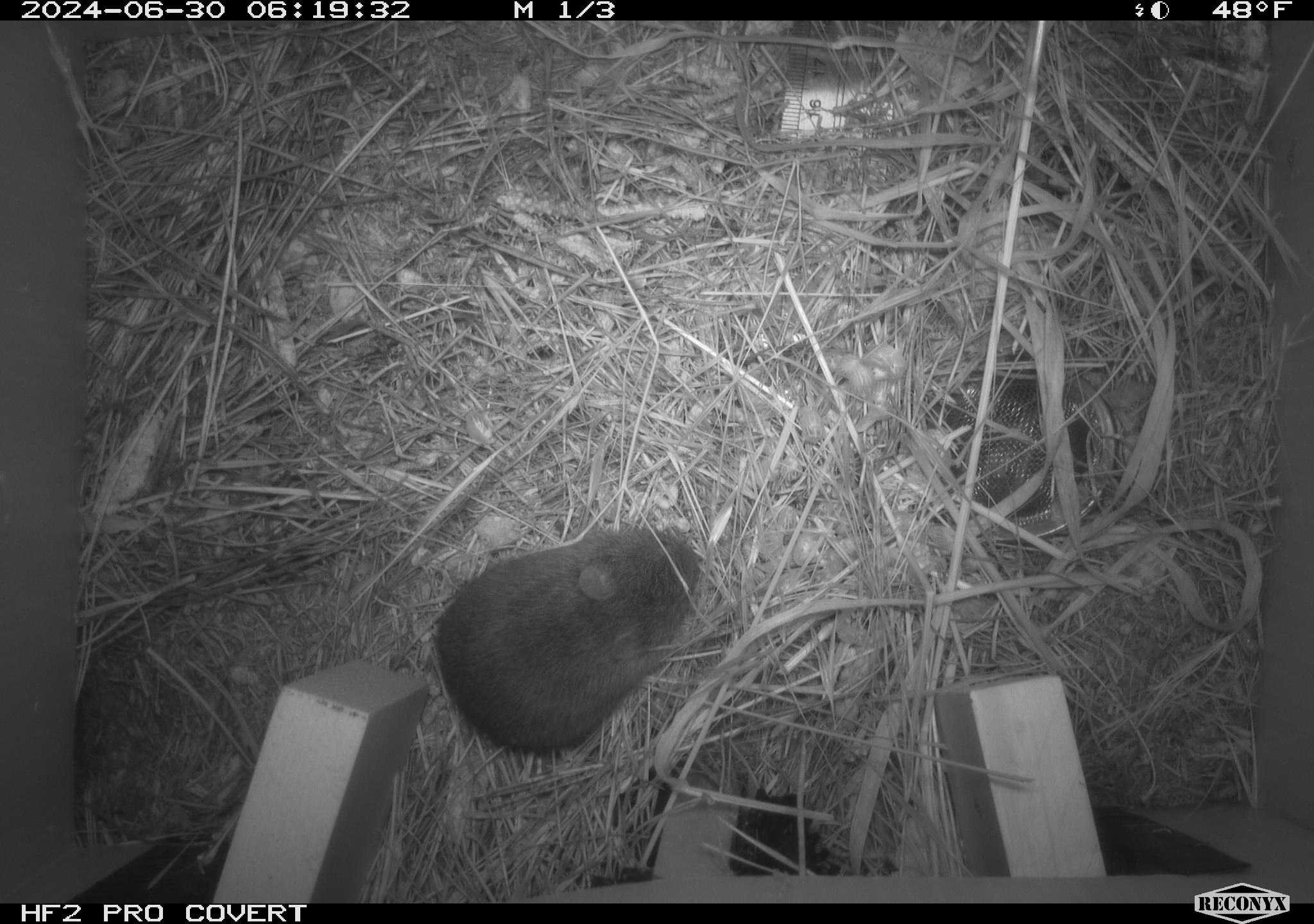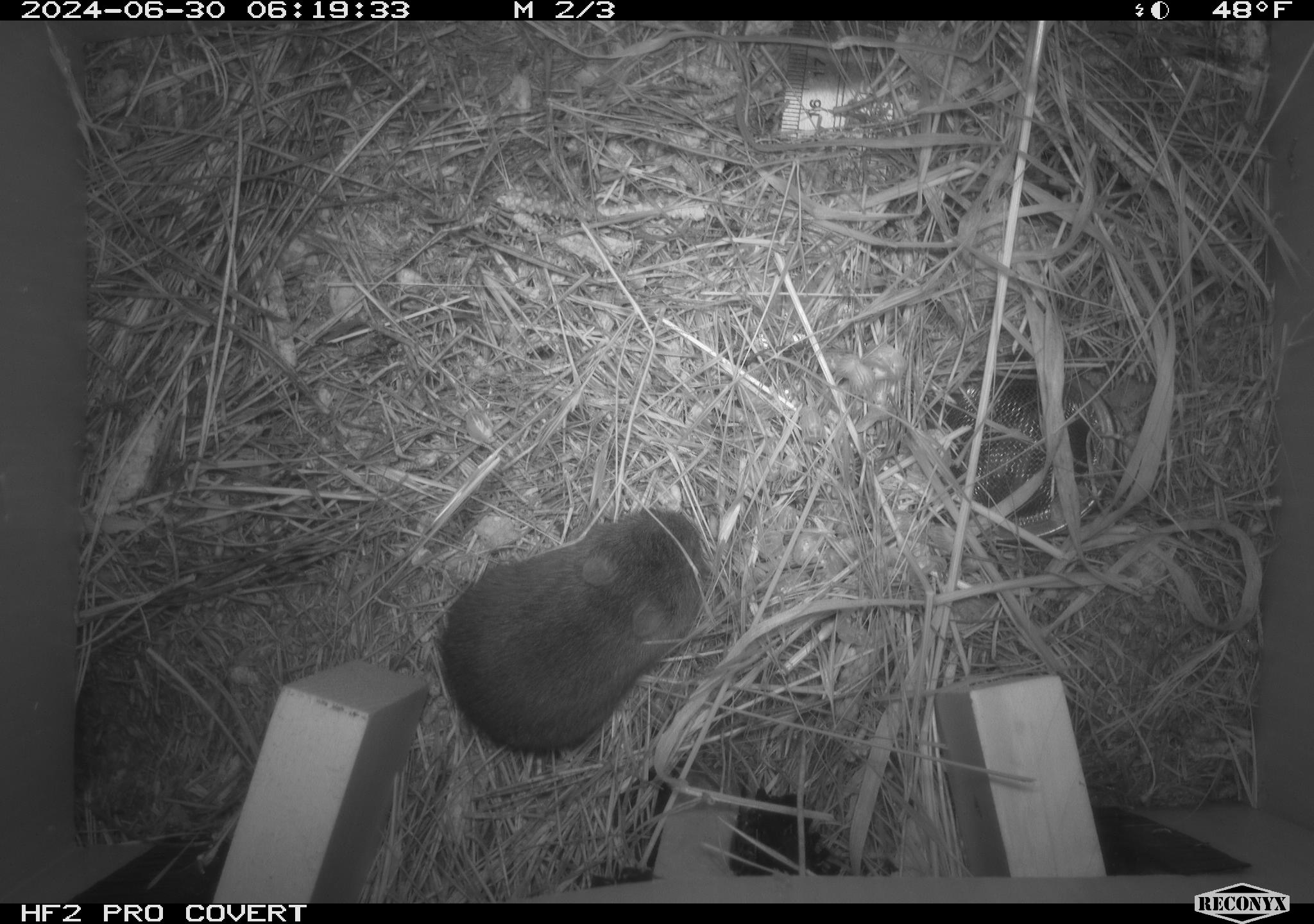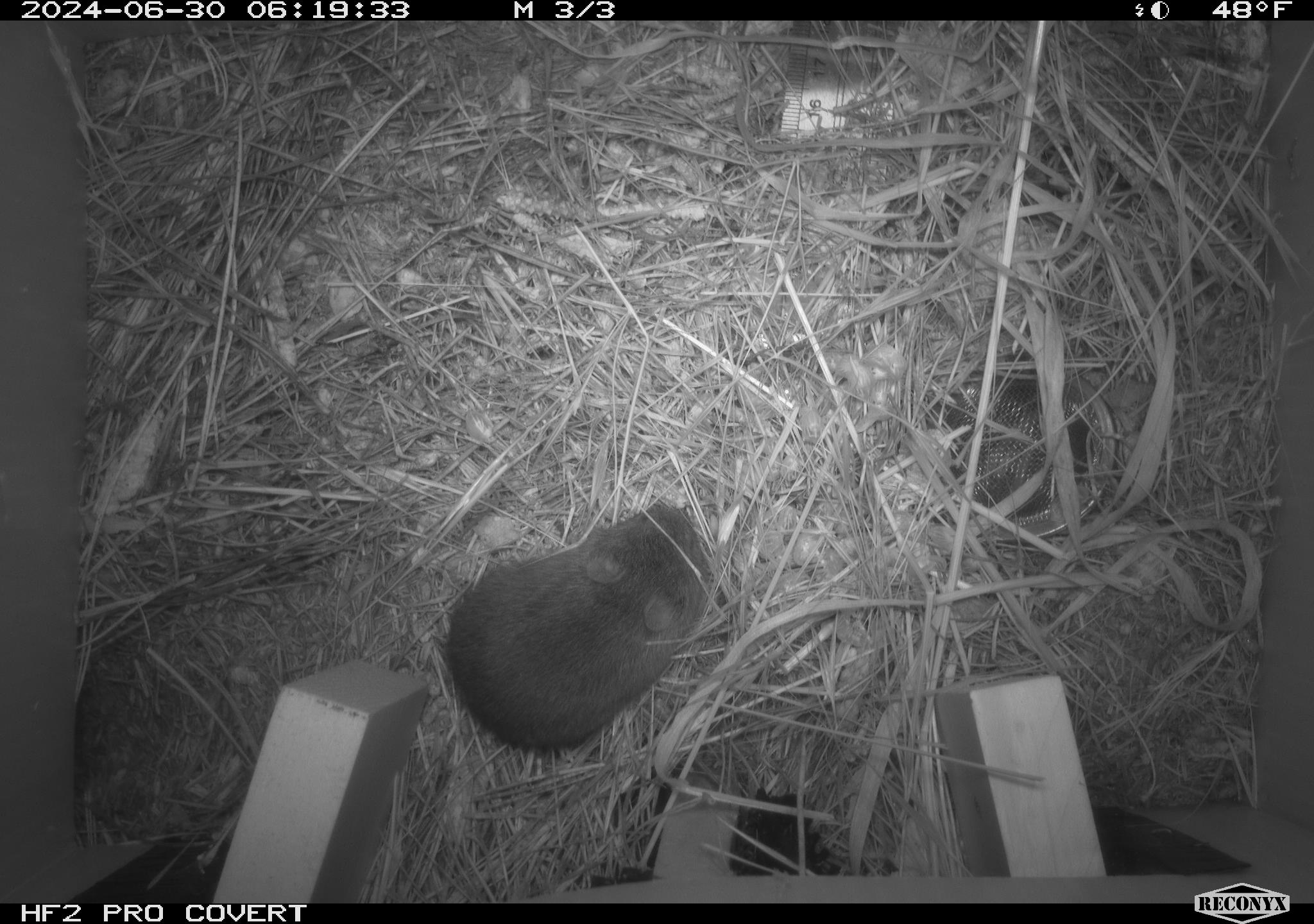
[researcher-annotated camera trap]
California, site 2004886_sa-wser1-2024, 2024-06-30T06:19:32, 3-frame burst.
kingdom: Animalia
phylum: Chordata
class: Mammalia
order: Rodentia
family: Cricetidae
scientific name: Arvicolinae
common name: voles, lemmings, and muskrats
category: arvicolinae subfamily